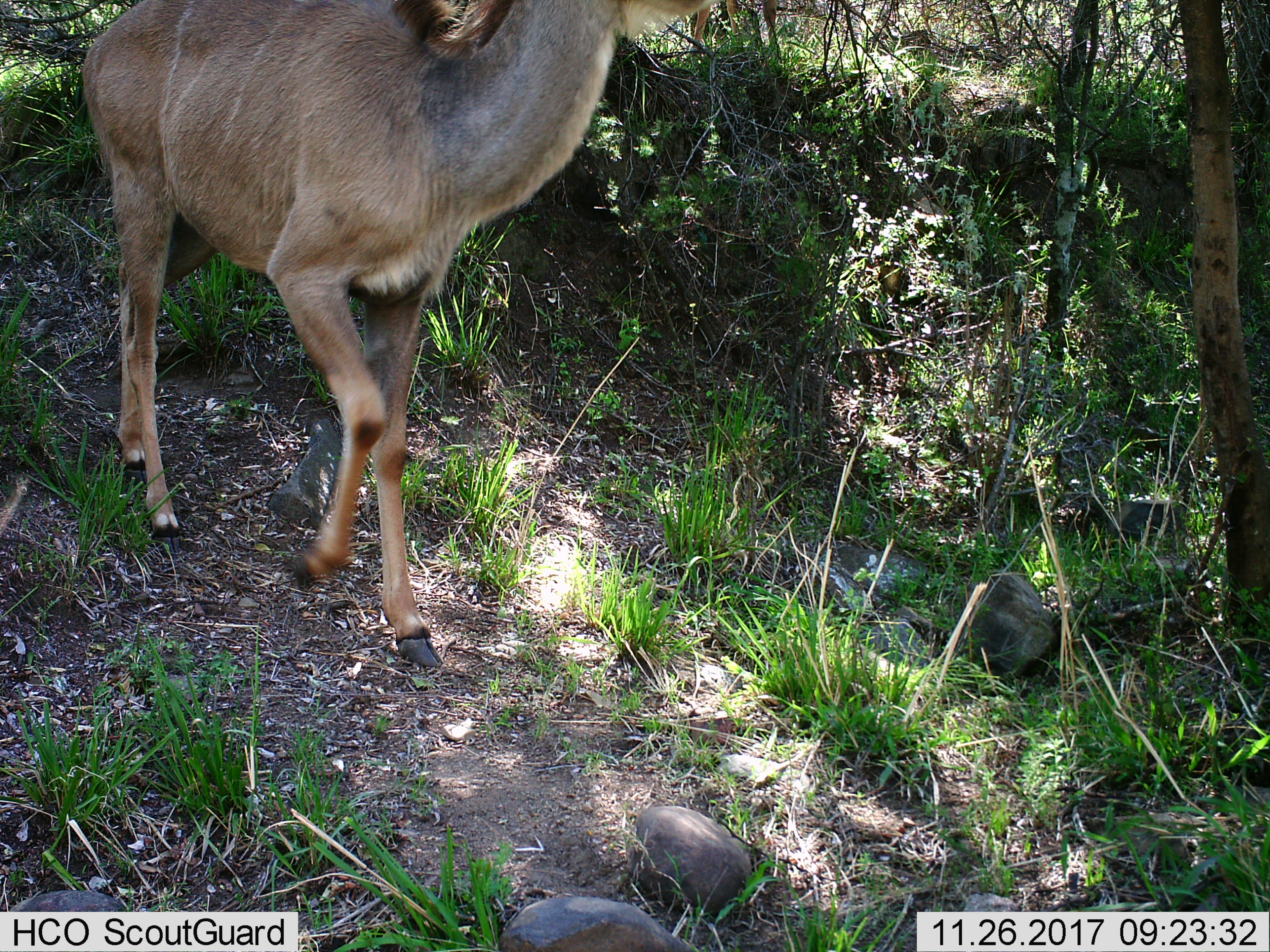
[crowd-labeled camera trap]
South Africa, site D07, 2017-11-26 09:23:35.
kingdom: Animalia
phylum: Chordata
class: Mammalia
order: Artiodactyla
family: Bovidae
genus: Tragelaphus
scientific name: Tragelaphus strepsiceros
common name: greater kudu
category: kudu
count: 1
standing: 0%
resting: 0%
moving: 100%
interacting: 0%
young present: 0%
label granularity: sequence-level